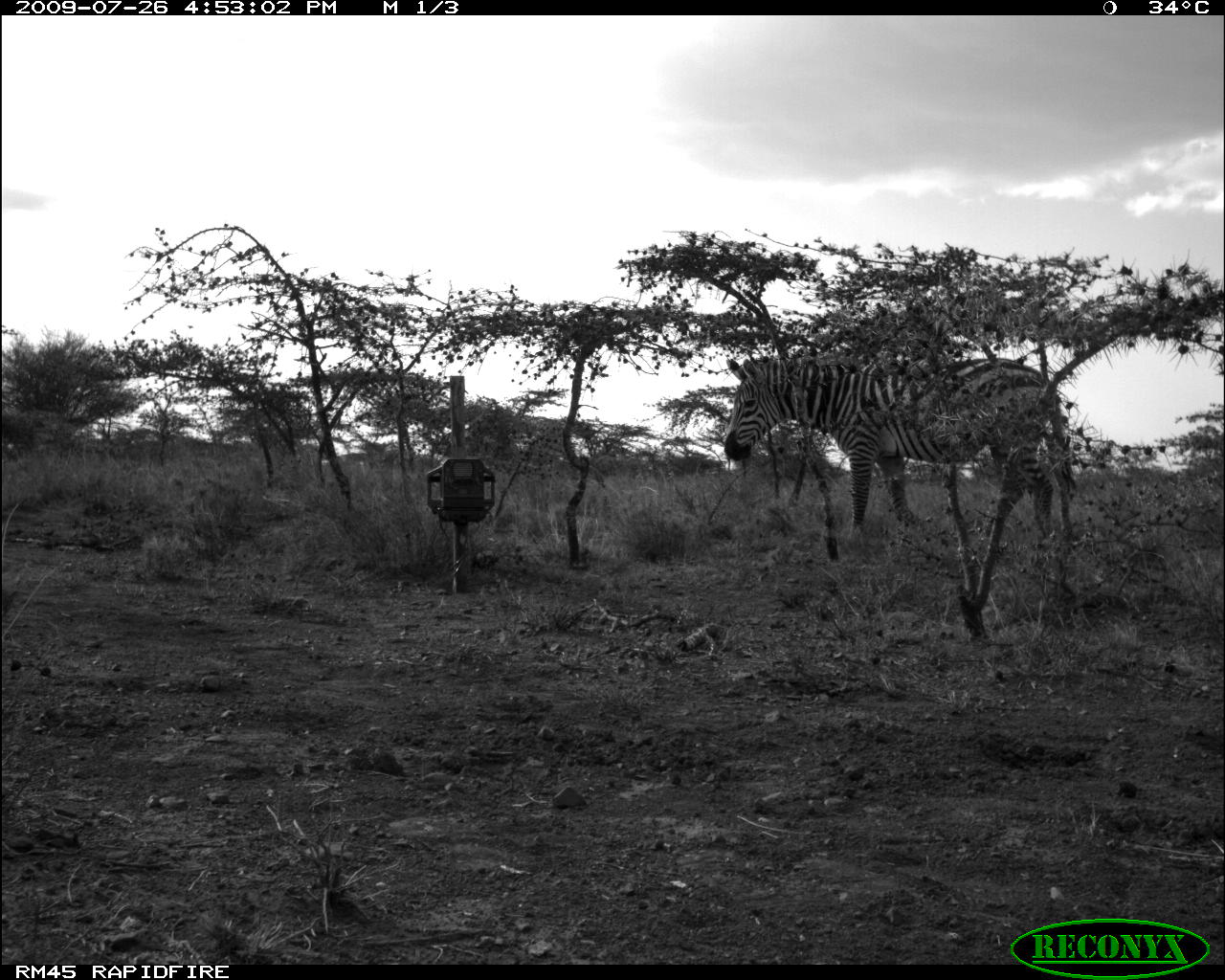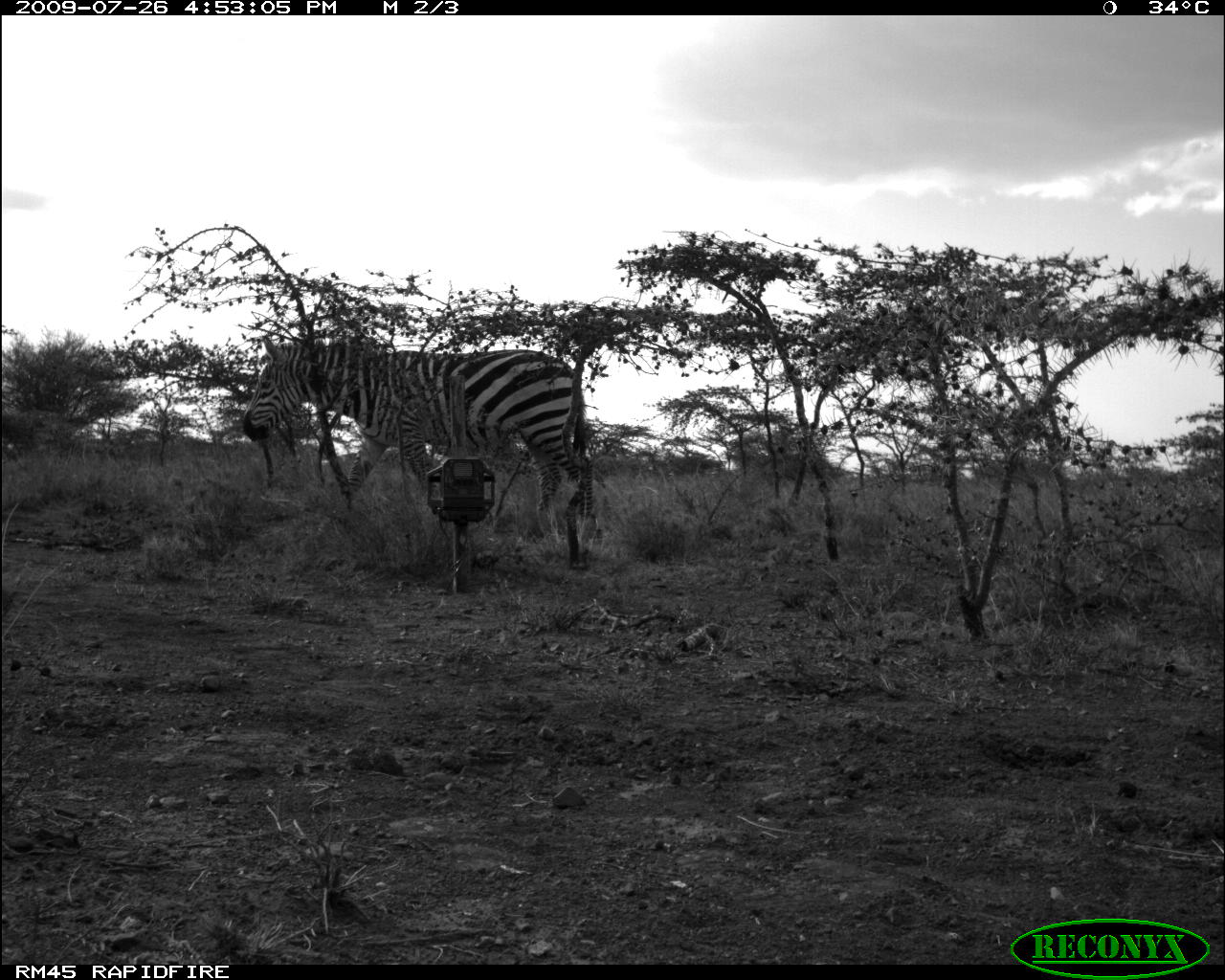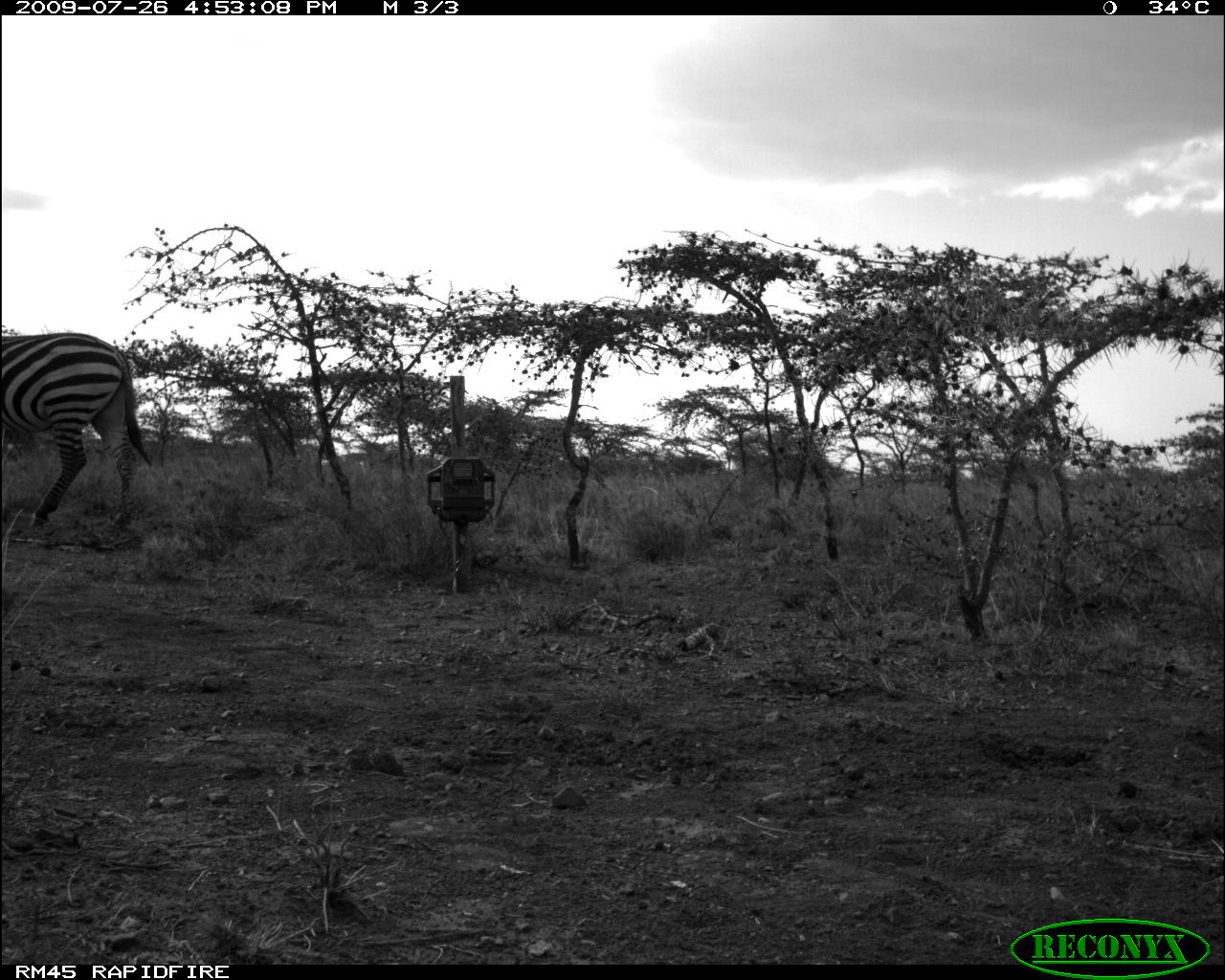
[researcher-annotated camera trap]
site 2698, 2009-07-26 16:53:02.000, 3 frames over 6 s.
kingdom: Animalia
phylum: Chordata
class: Mammalia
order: Perissodactyla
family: Equidae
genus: Equus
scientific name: Equus quagga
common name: plains zebra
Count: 1.